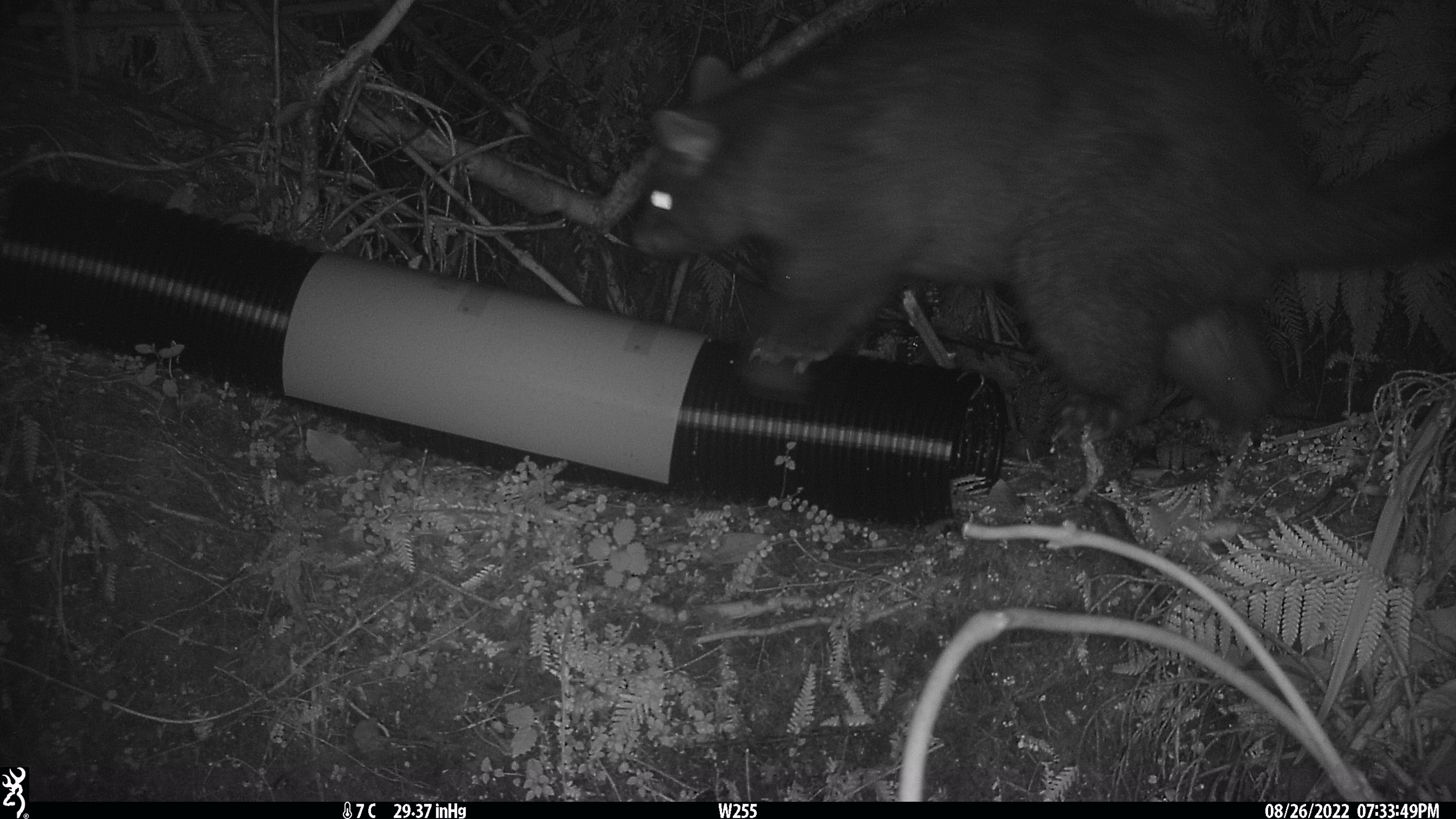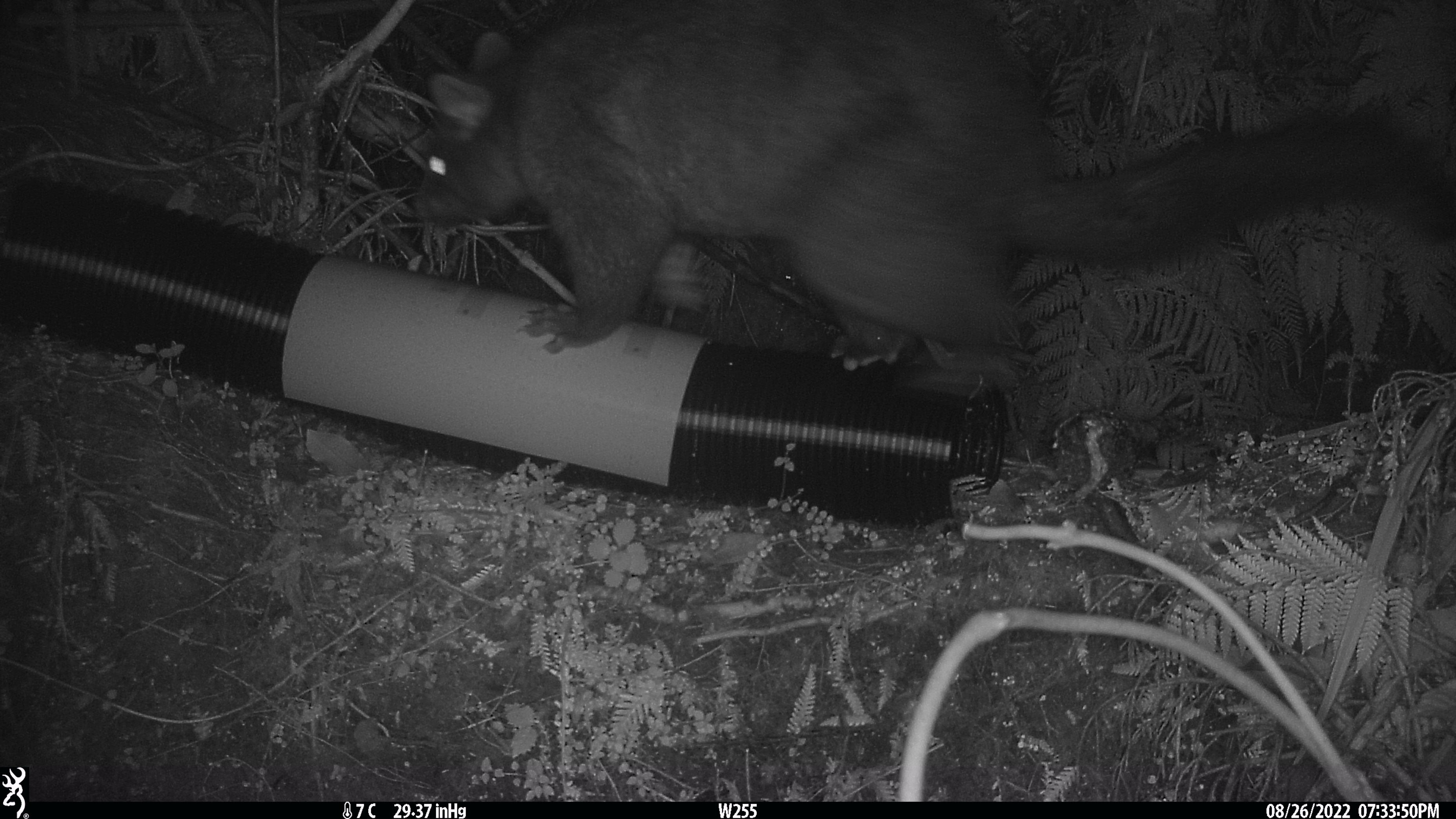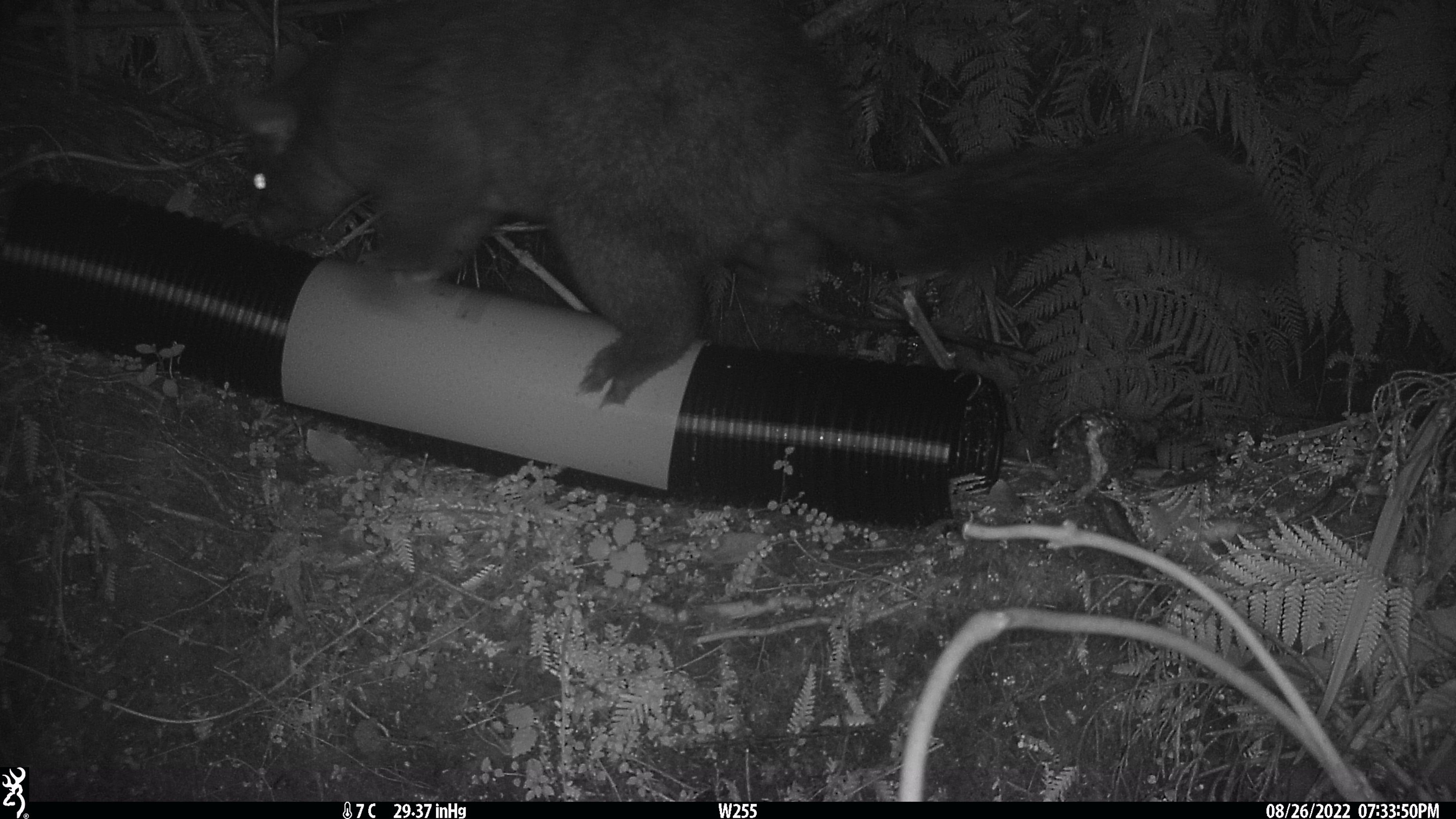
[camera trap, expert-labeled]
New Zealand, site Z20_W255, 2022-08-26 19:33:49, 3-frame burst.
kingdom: Animalia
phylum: Chordata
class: Mammalia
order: Diprotodontia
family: Phalangeridae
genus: Trichosurus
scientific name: Trichosurus vulpecula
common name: common brushtail possum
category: possum